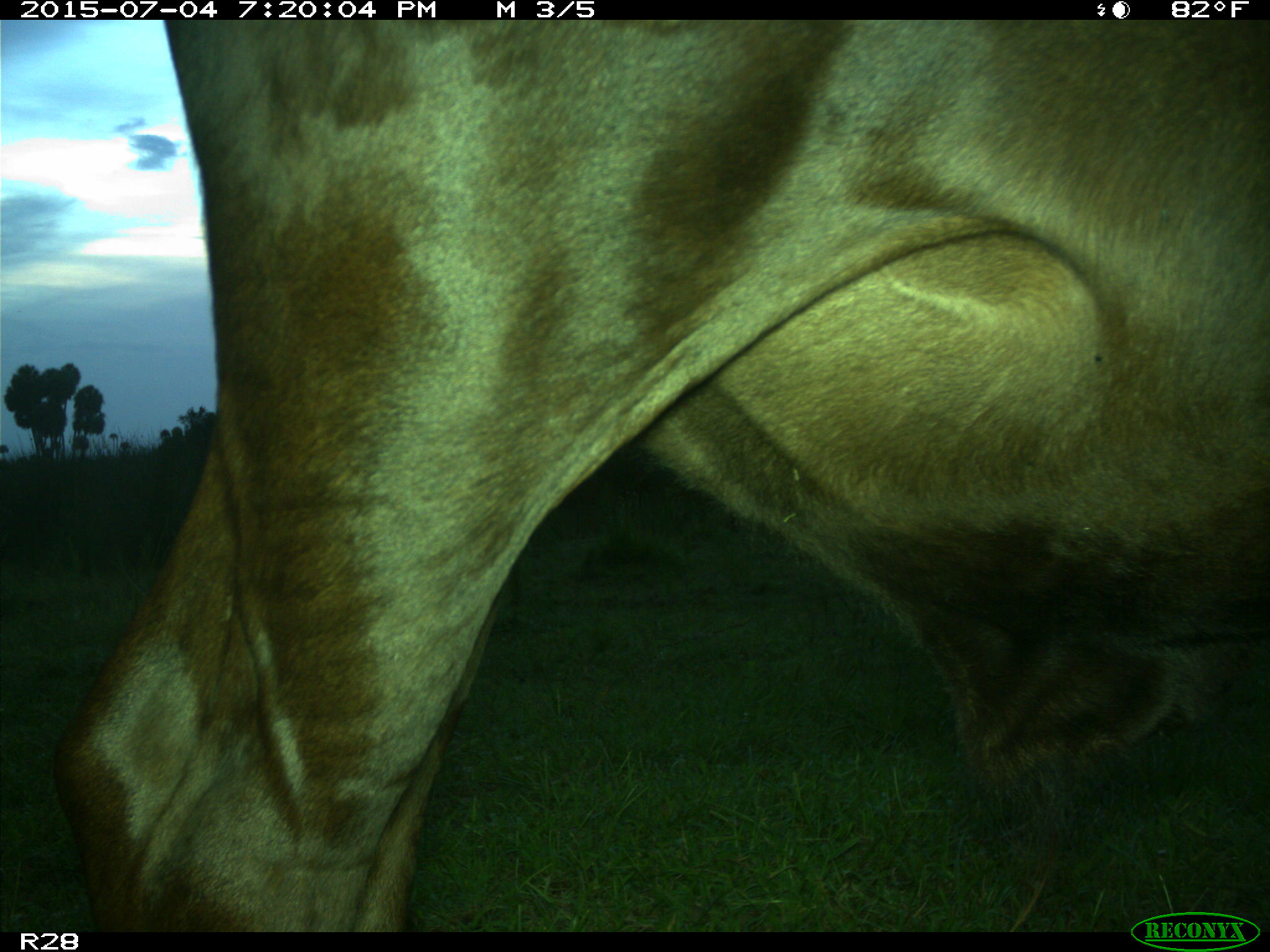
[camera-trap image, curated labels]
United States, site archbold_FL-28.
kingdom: Animalia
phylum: Chordata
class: Mammalia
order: Artiodactyla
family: Bovidae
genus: Bos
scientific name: Bos taurus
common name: domestic cow